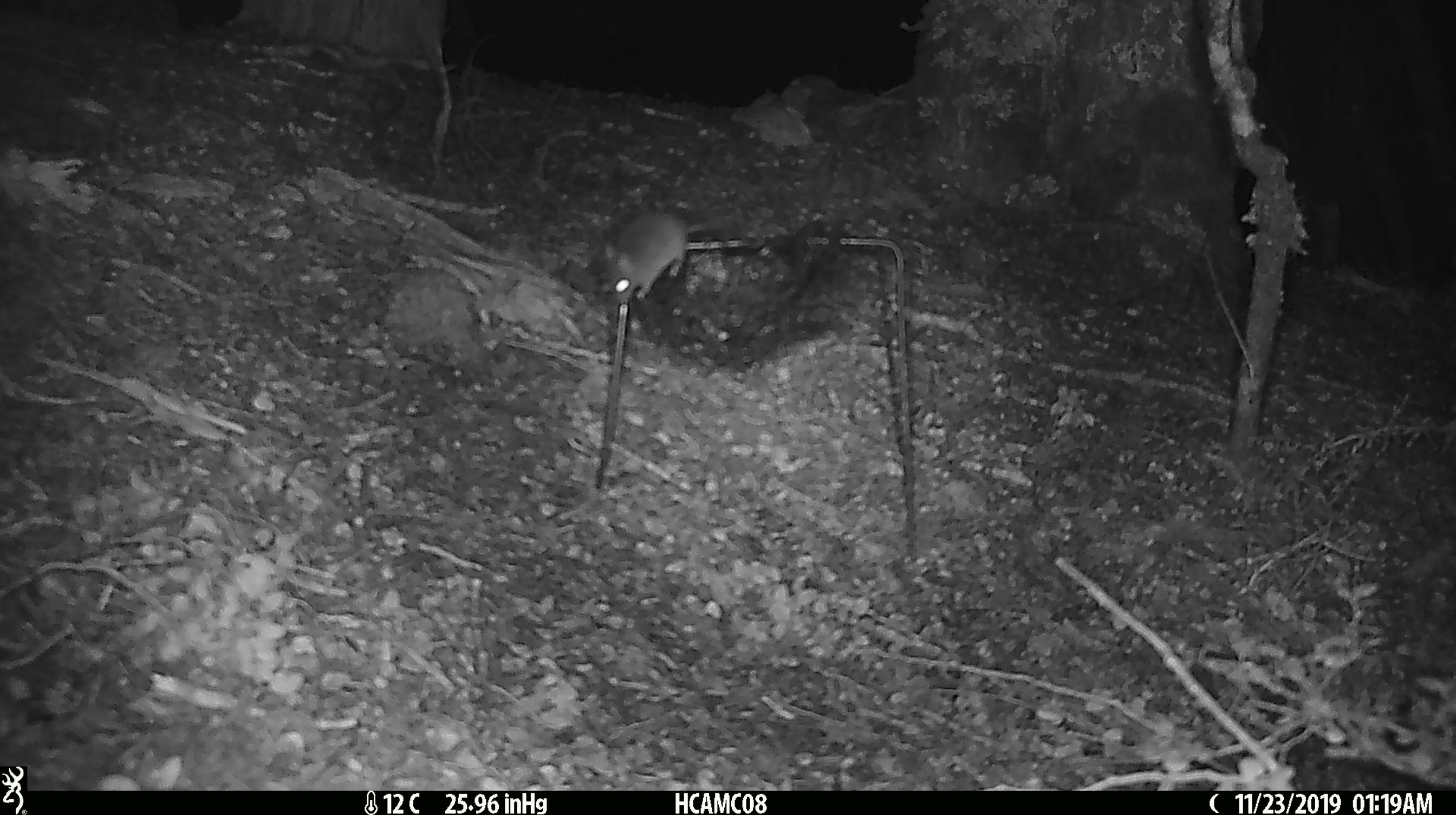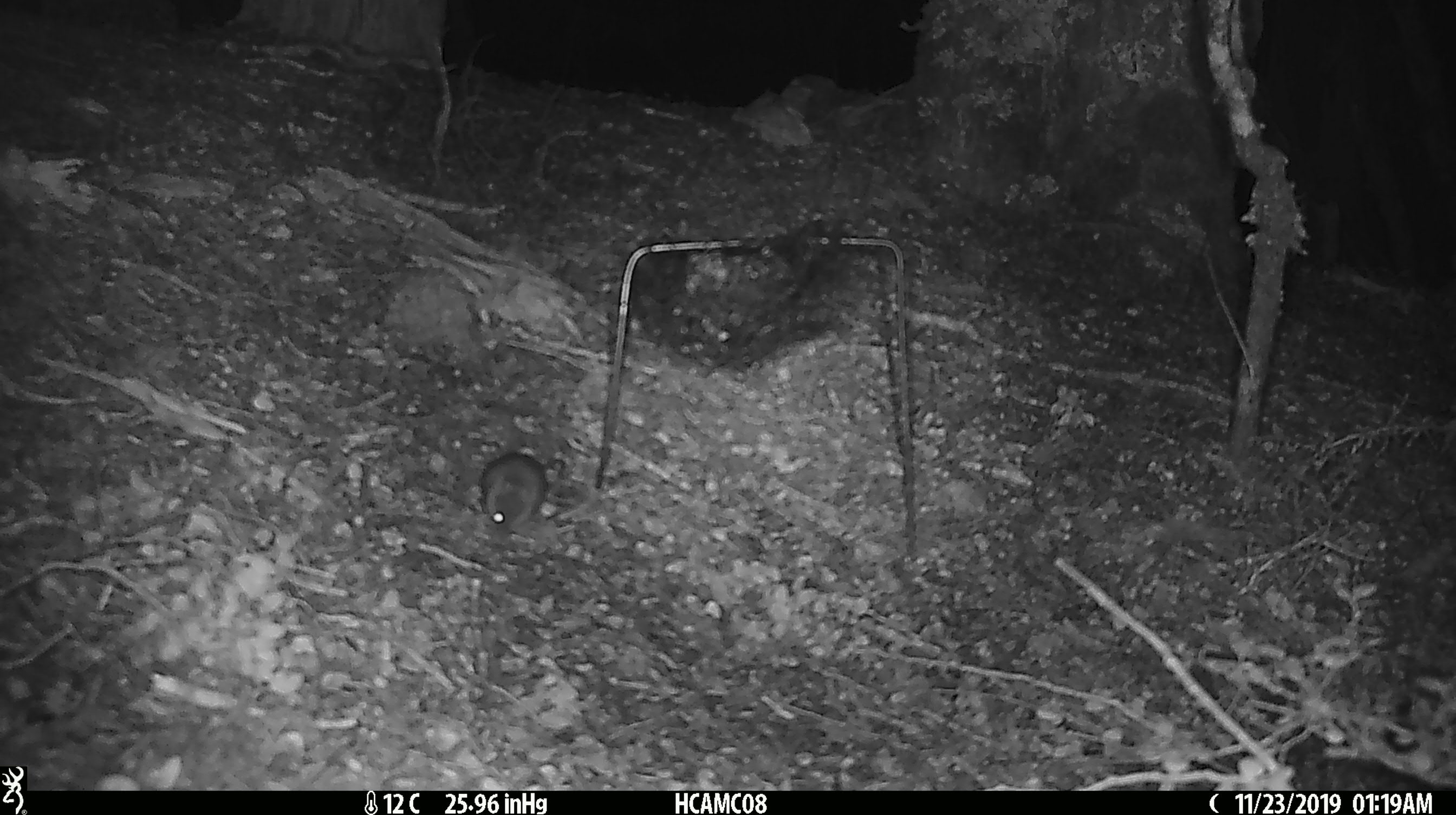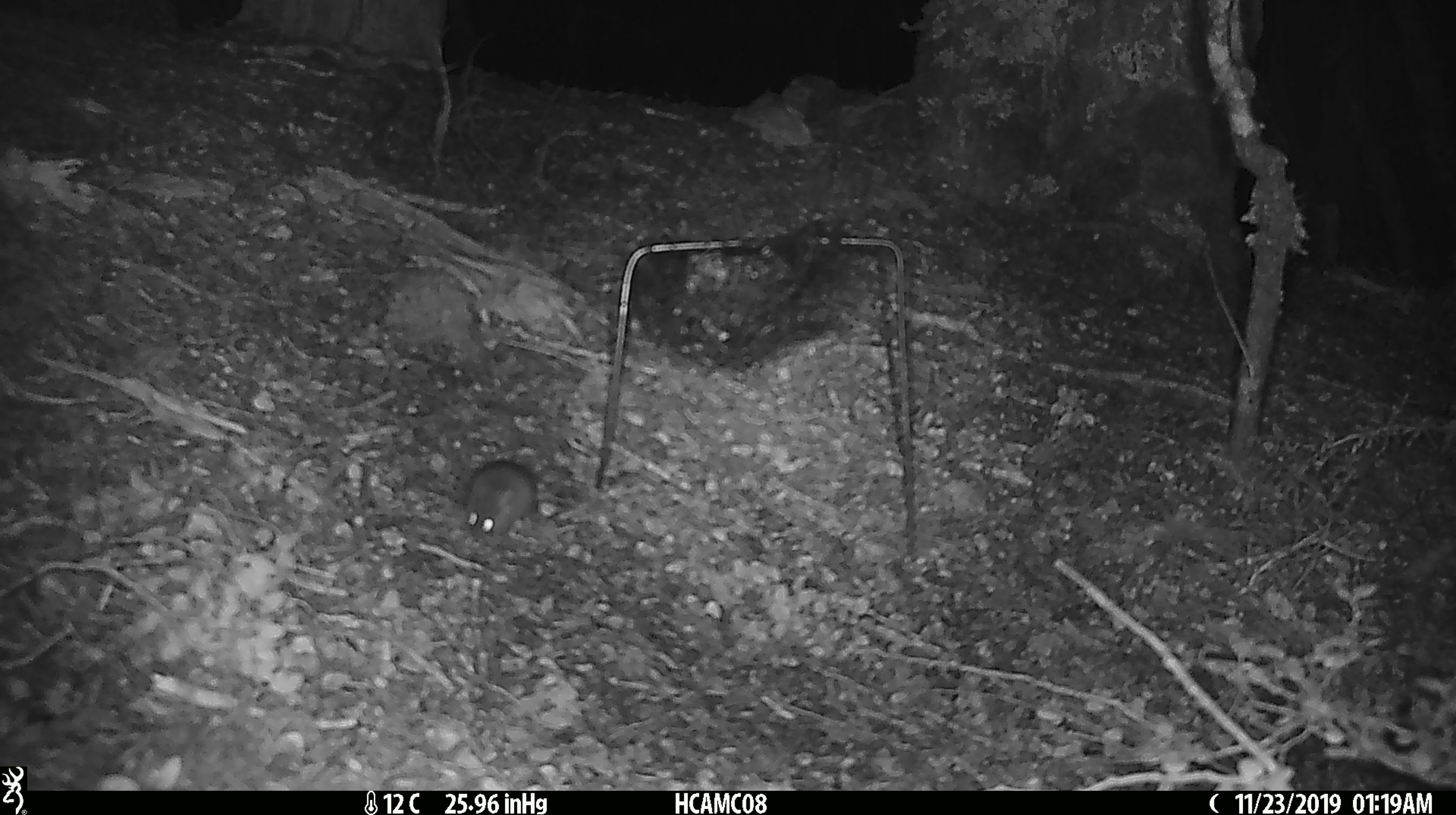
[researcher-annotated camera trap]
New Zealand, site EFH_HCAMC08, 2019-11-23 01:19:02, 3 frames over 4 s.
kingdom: Animalia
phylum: Chordata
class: Mammalia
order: Rodentia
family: Muridae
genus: Mus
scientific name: Mus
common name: mouse